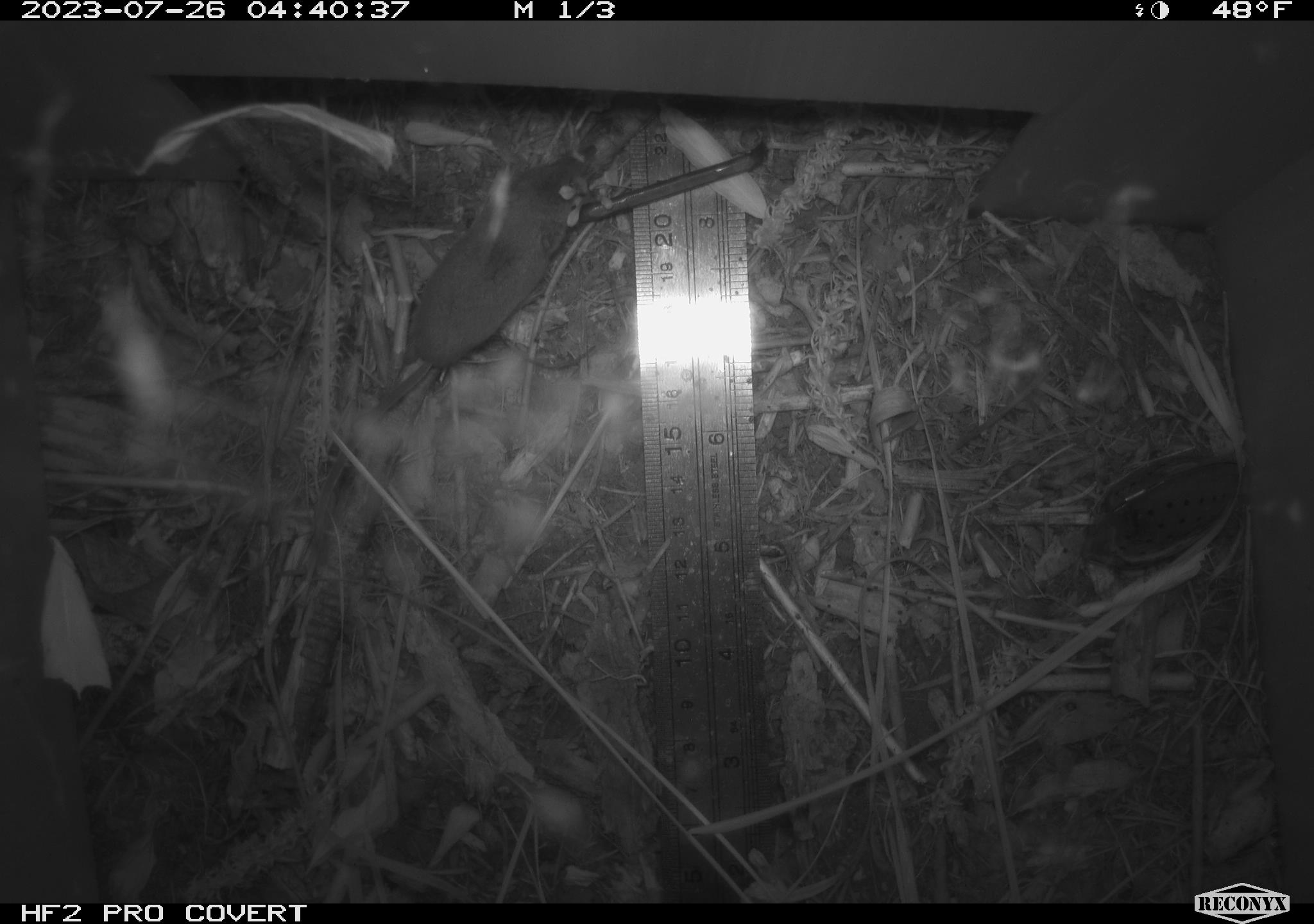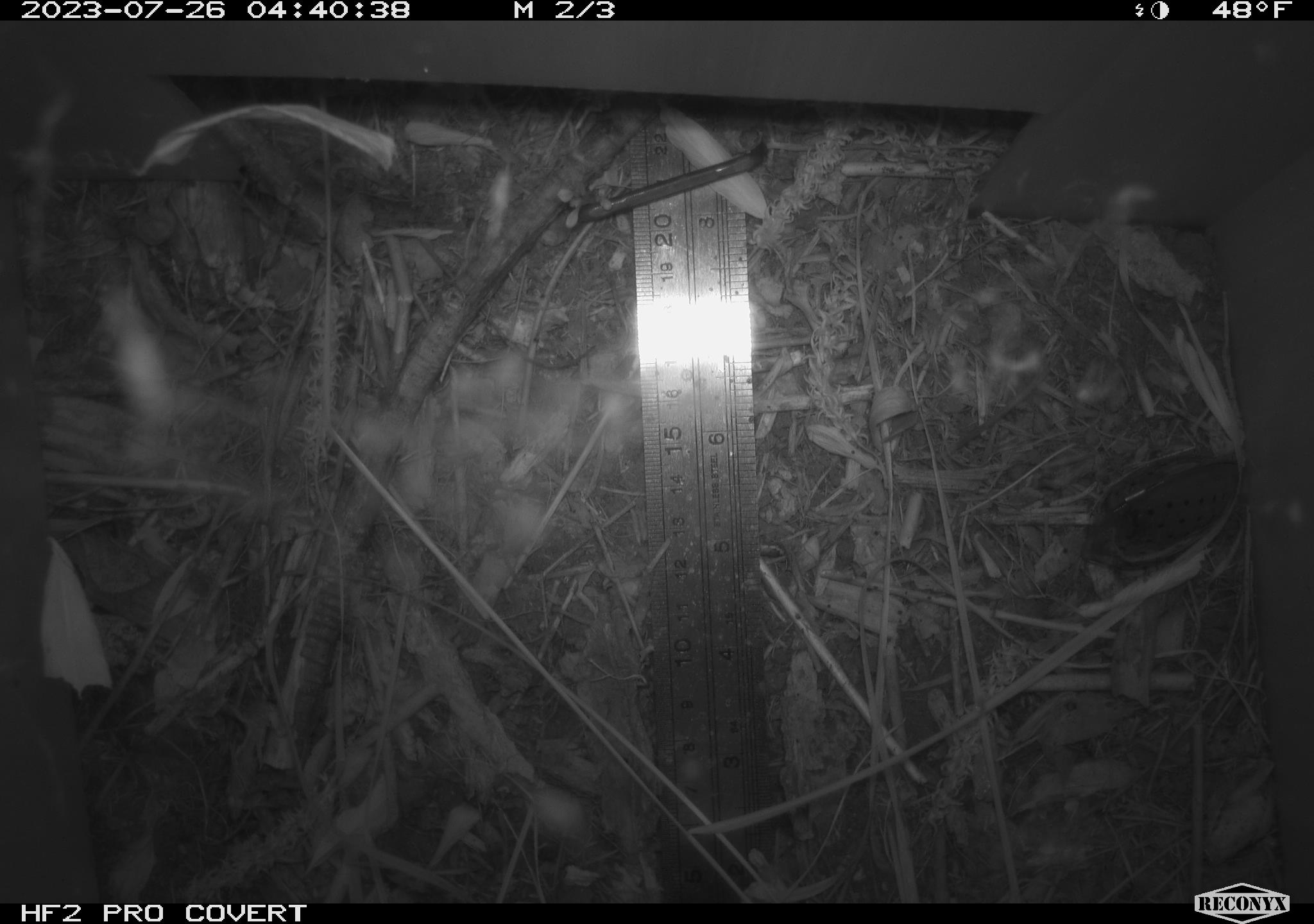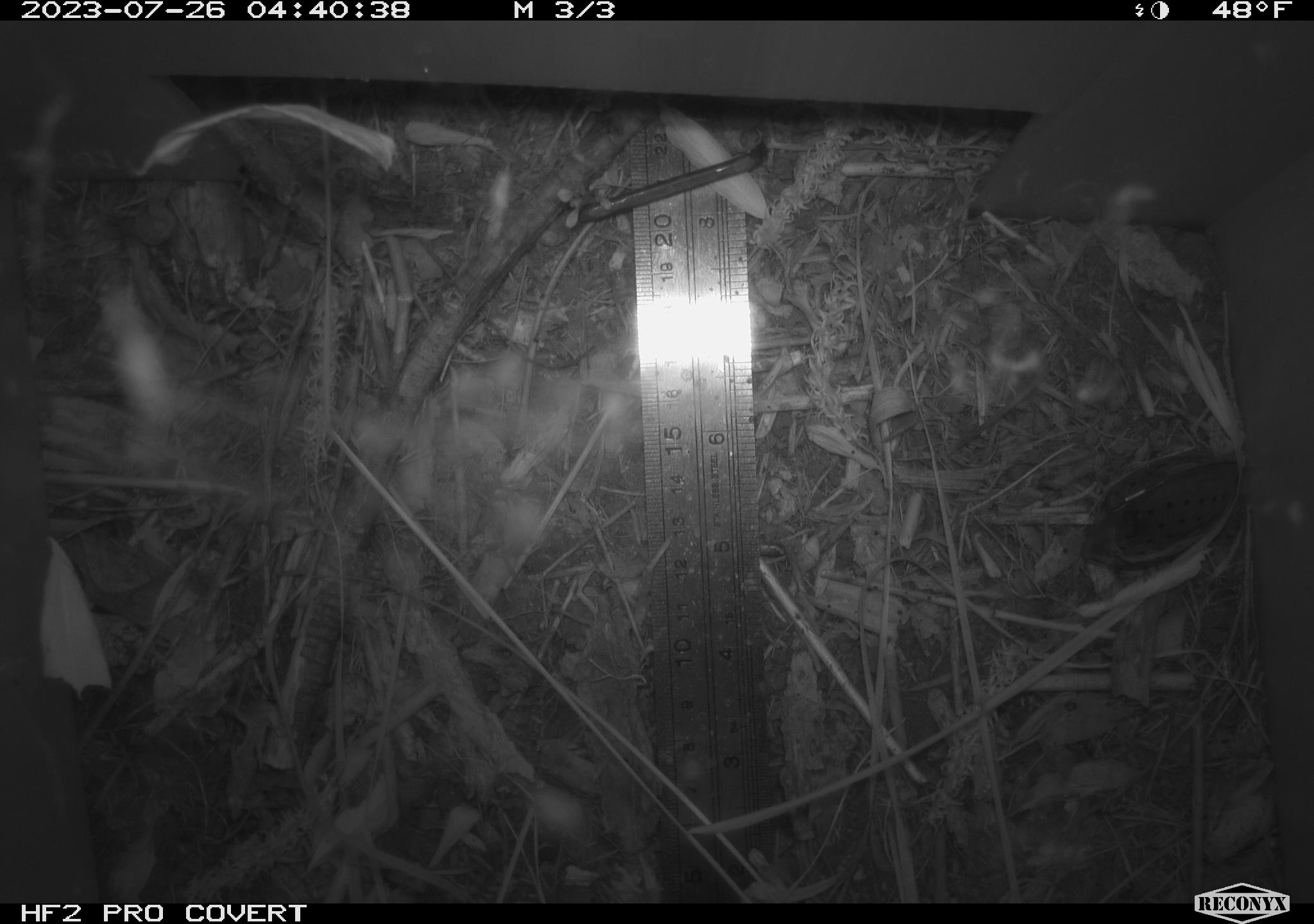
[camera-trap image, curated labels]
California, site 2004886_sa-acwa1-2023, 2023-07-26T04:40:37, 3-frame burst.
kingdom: Animalia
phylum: Chordata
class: Mammalia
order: Eulipotyphla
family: Soricidae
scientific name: Soricidae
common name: shrews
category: soricidae family